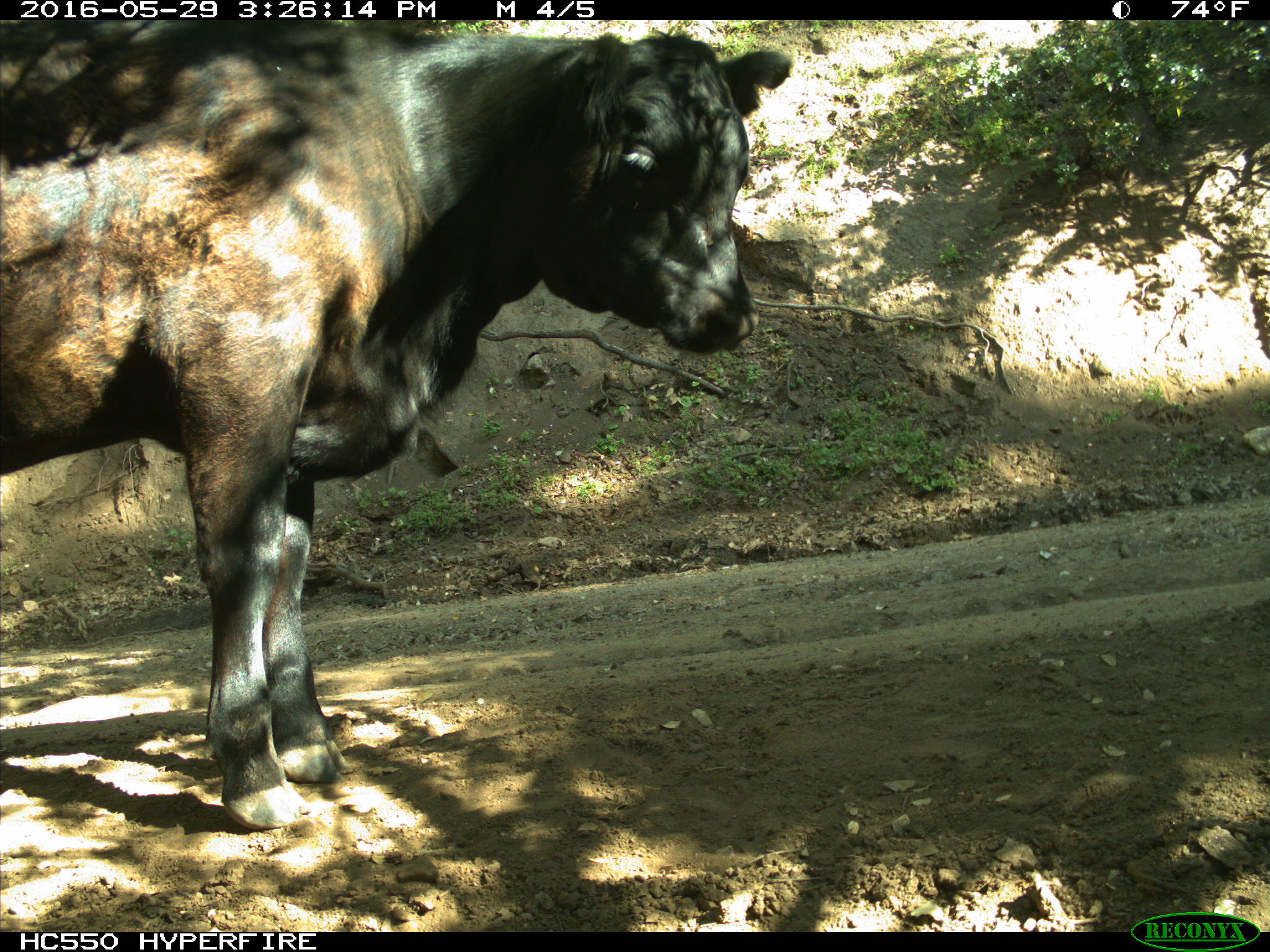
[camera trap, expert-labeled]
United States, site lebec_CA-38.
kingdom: Animalia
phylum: Chordata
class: Mammalia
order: Artiodactyla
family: Bovidae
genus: Bos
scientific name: Bos taurus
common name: domestic cow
Bos taurus (domestic cow).